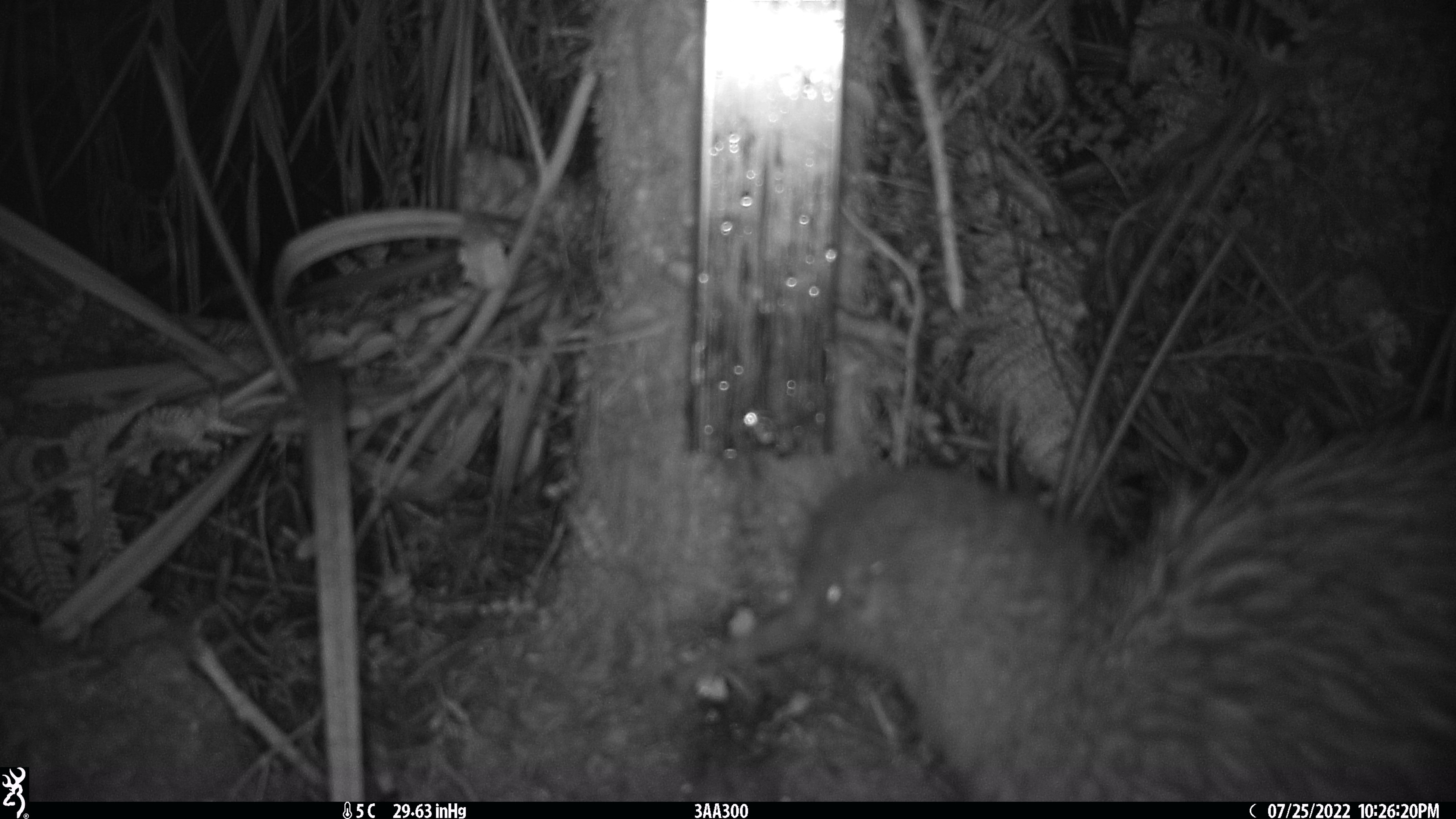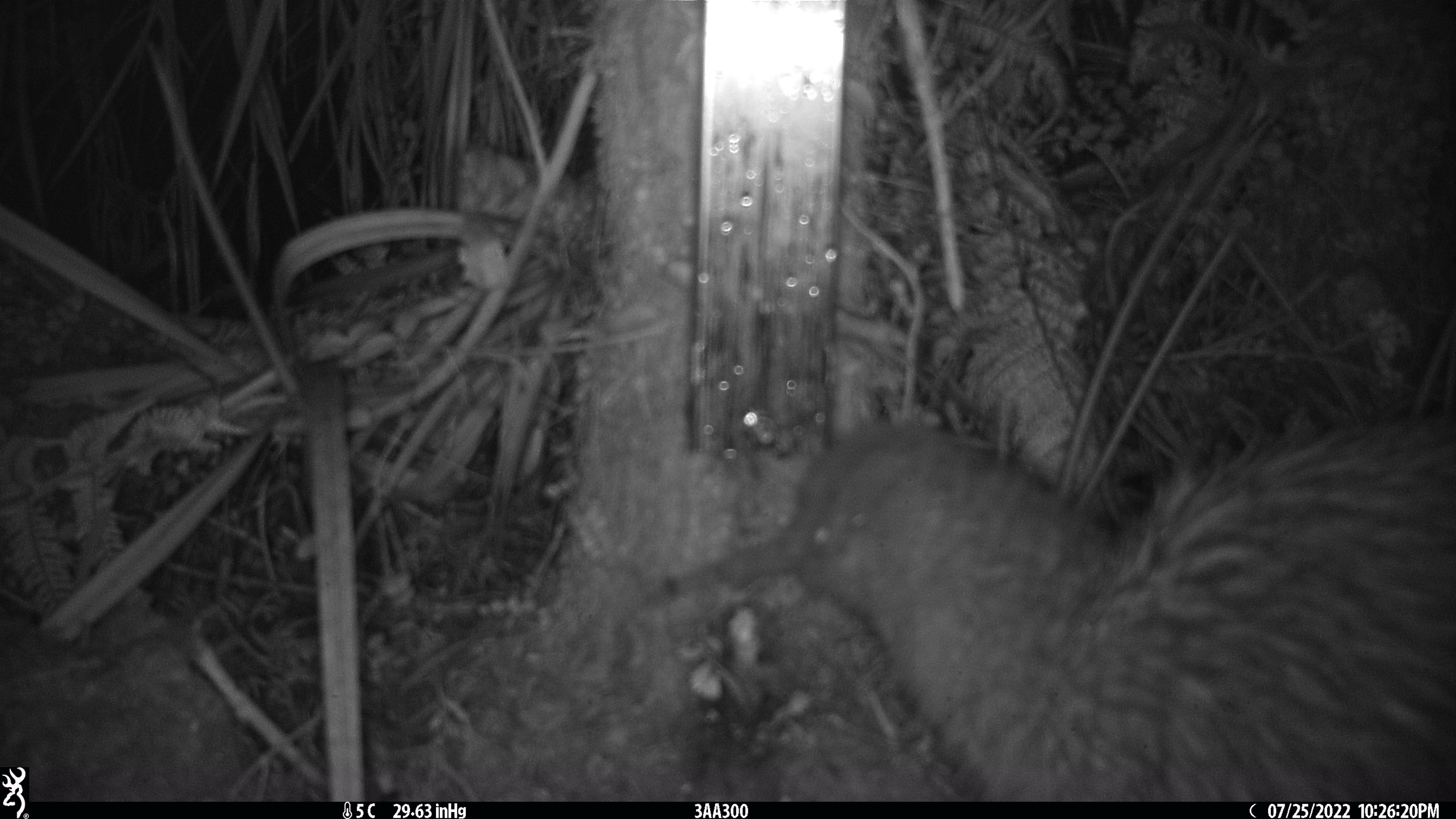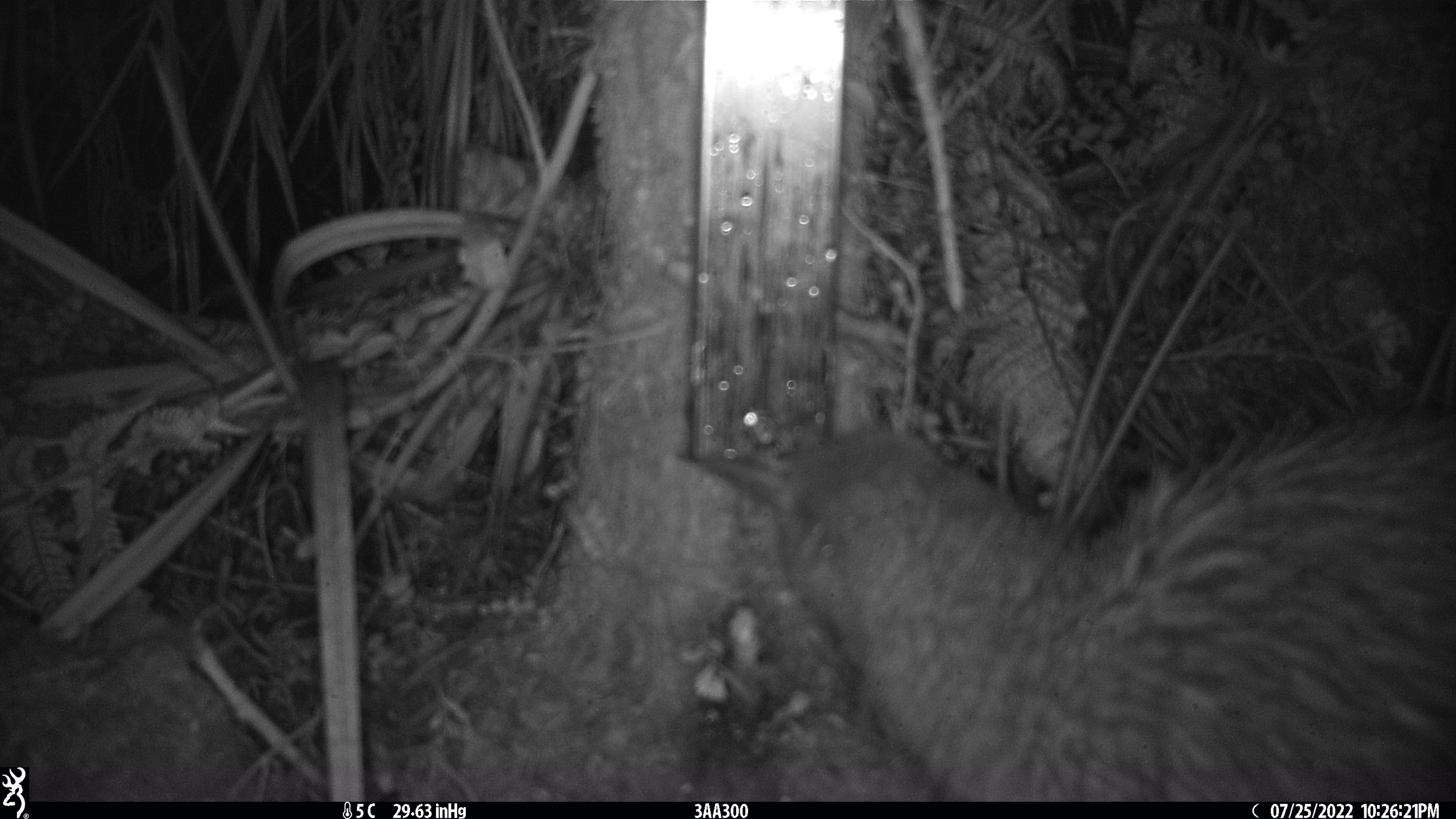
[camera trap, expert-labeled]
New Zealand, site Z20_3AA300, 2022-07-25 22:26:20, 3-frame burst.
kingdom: Animalia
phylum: Chordata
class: Aves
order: Apterygiformes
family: Apterygidae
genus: Apteryx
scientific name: Apteryx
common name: kiwi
Kiwi (Apteryx).